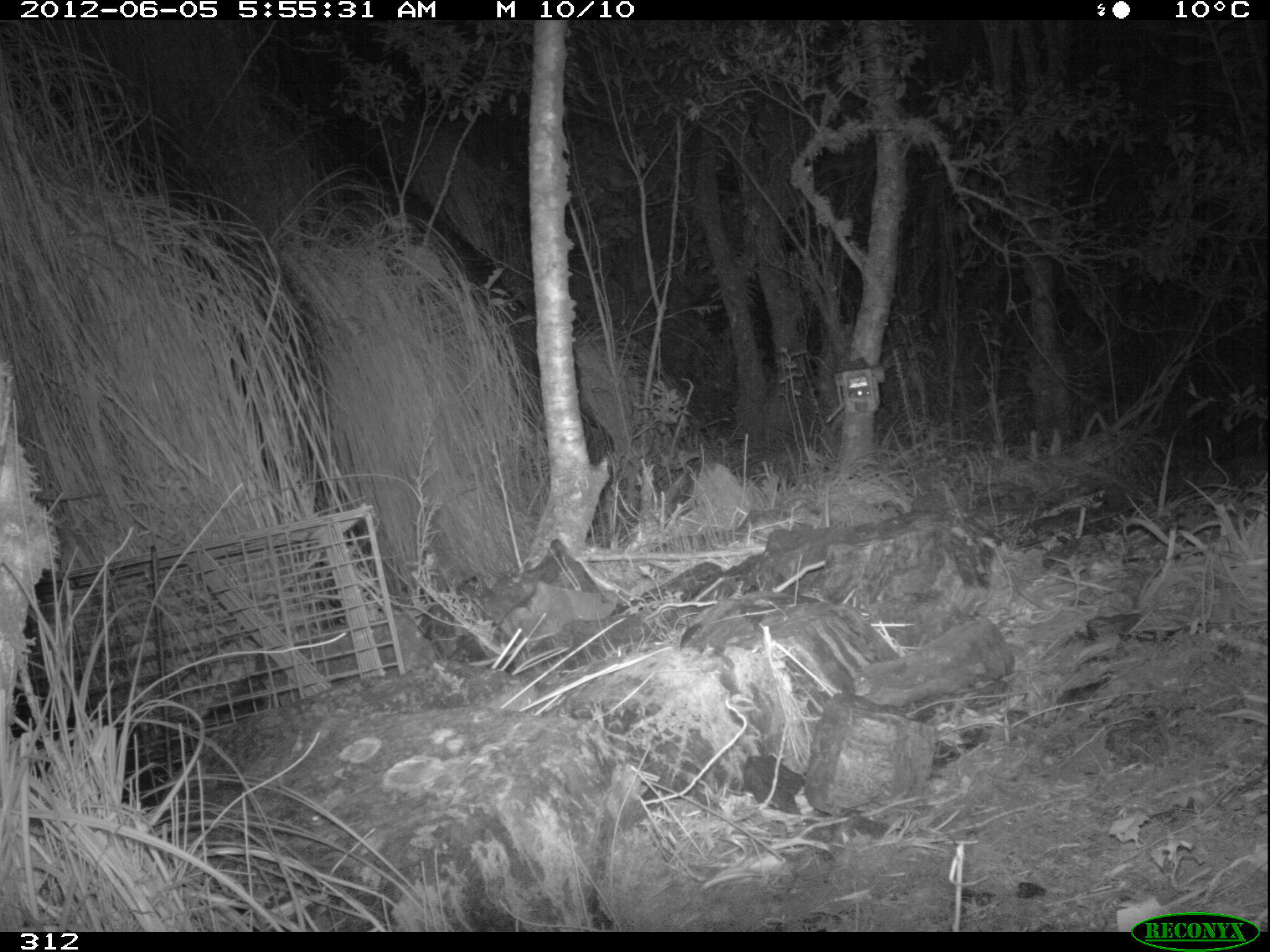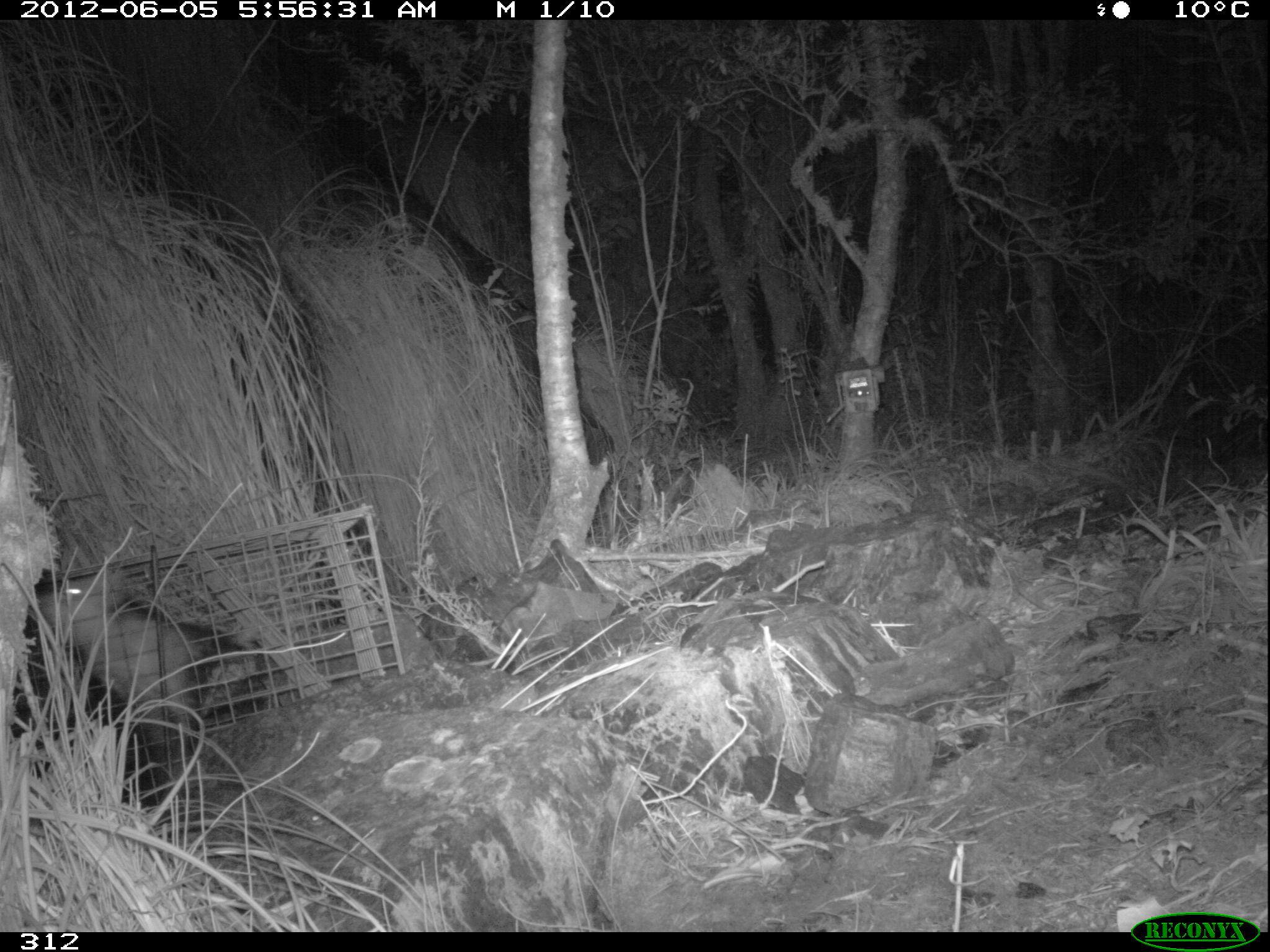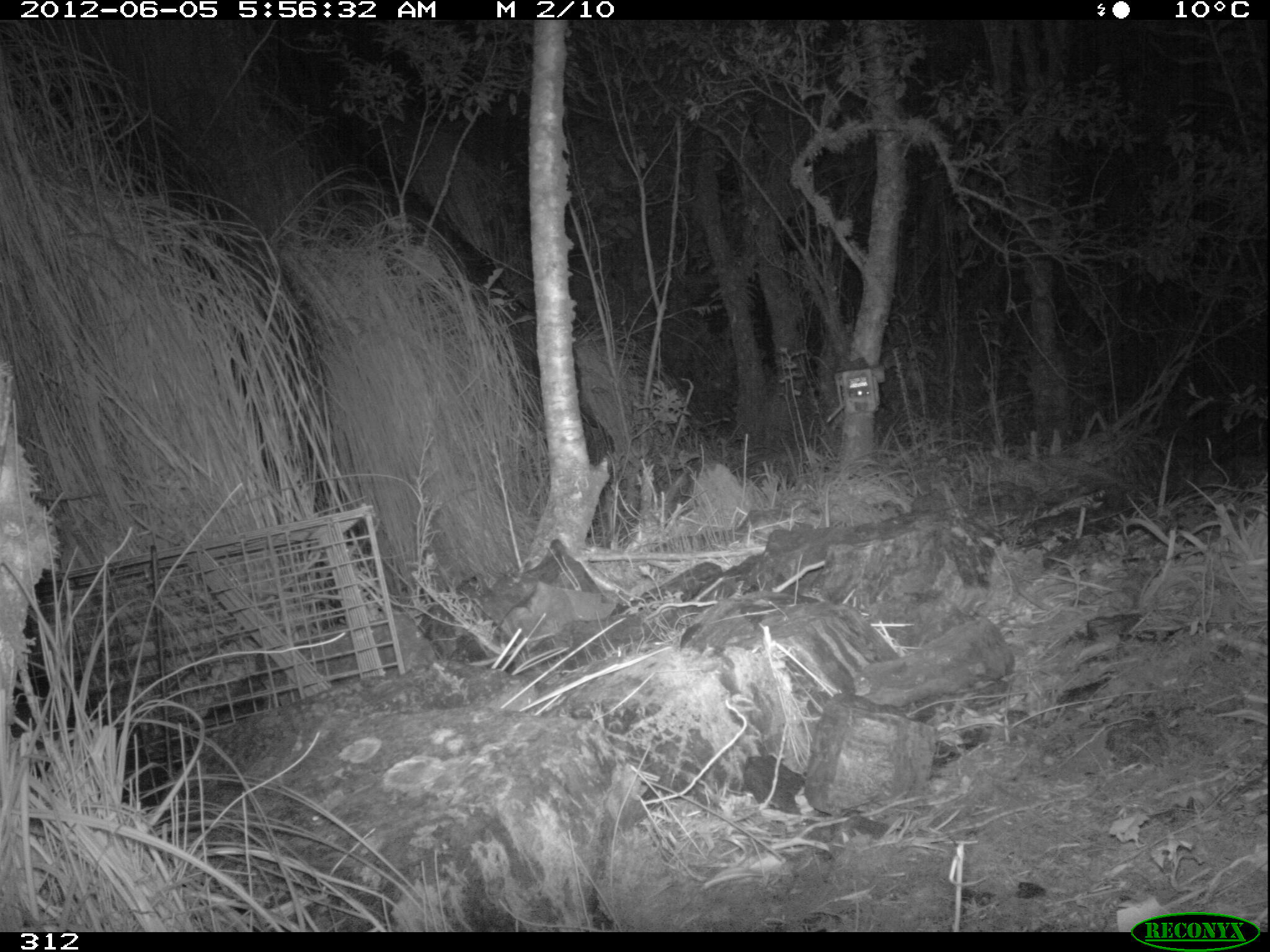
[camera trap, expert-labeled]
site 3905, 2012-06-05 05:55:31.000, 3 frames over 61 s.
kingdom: Animalia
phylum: Chordata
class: Mammalia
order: Didelphimorphia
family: Didelphidae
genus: Didelphis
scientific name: Didelphis pernigra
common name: andean white-eared opossum